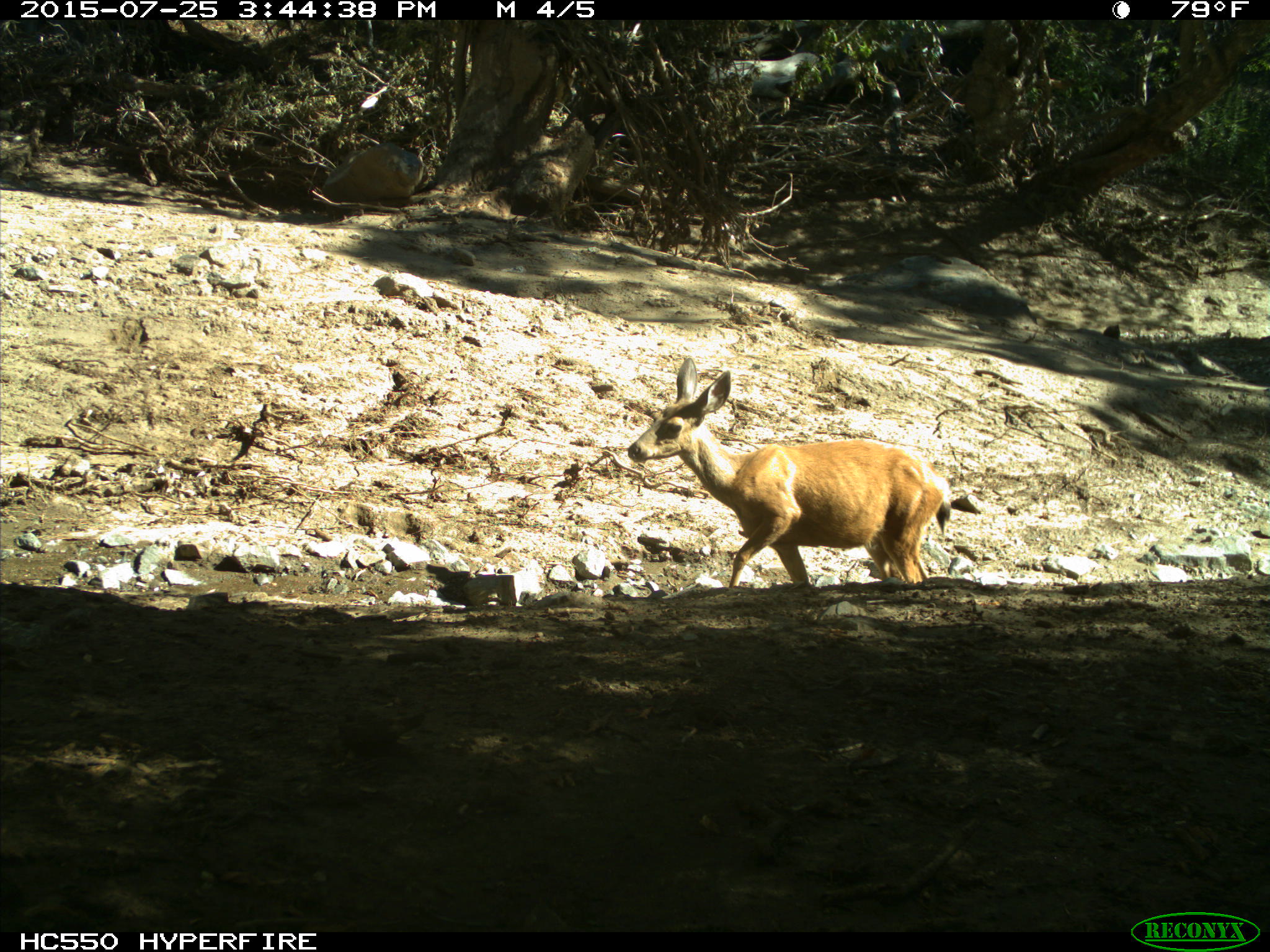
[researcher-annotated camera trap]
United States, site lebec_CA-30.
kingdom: Animalia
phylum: Chordata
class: Mammalia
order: Artiodactyla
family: Cervidae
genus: Odocoileus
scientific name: Odocoileus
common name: deer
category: unidentified deer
Unidentified deer (deer) (Odocoileus).